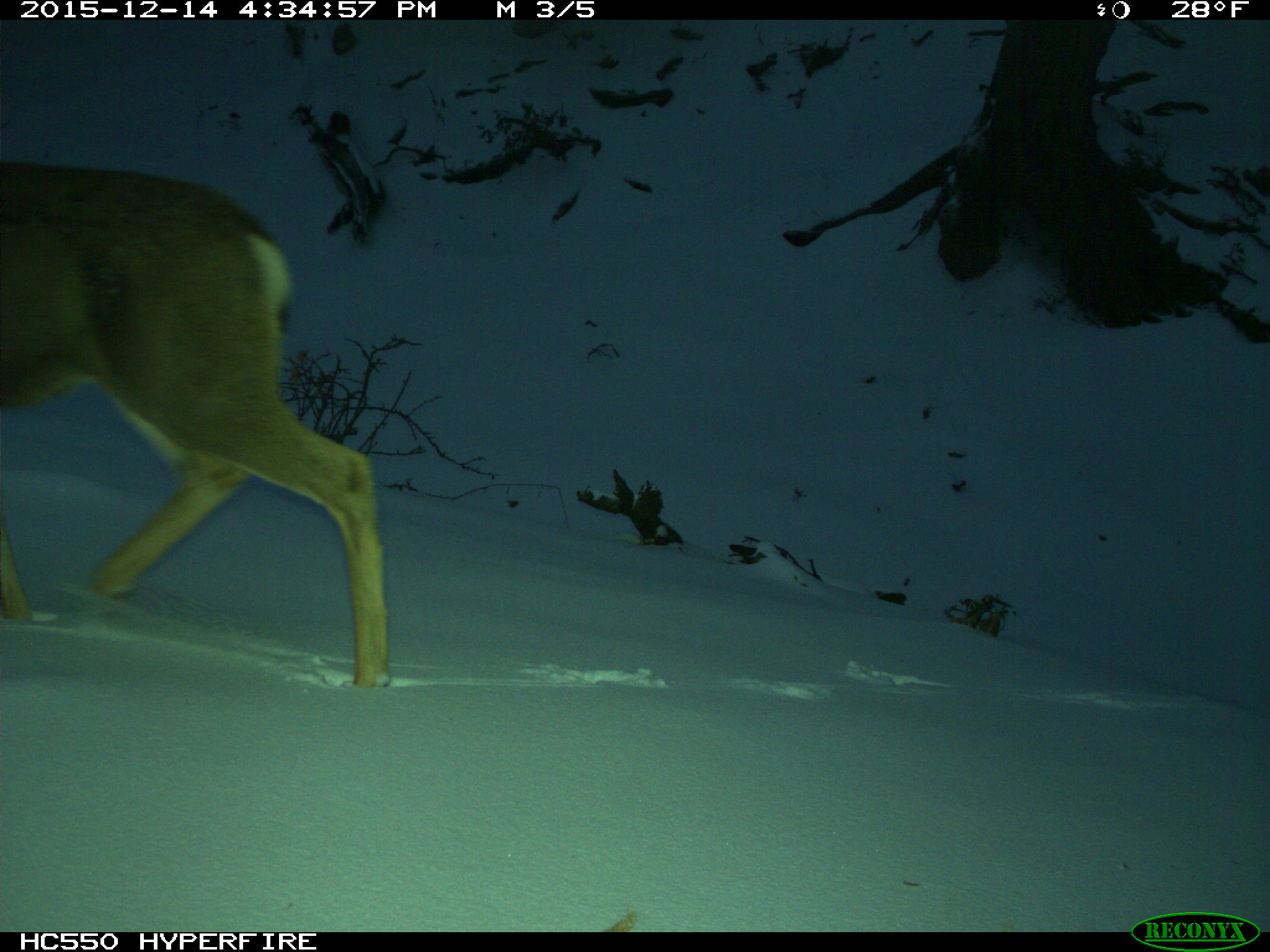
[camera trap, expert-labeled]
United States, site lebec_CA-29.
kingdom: Animalia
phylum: Chordata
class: Mammalia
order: Artiodactyla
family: Cervidae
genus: Odocoileus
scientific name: Odocoileus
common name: deer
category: unidentified deer